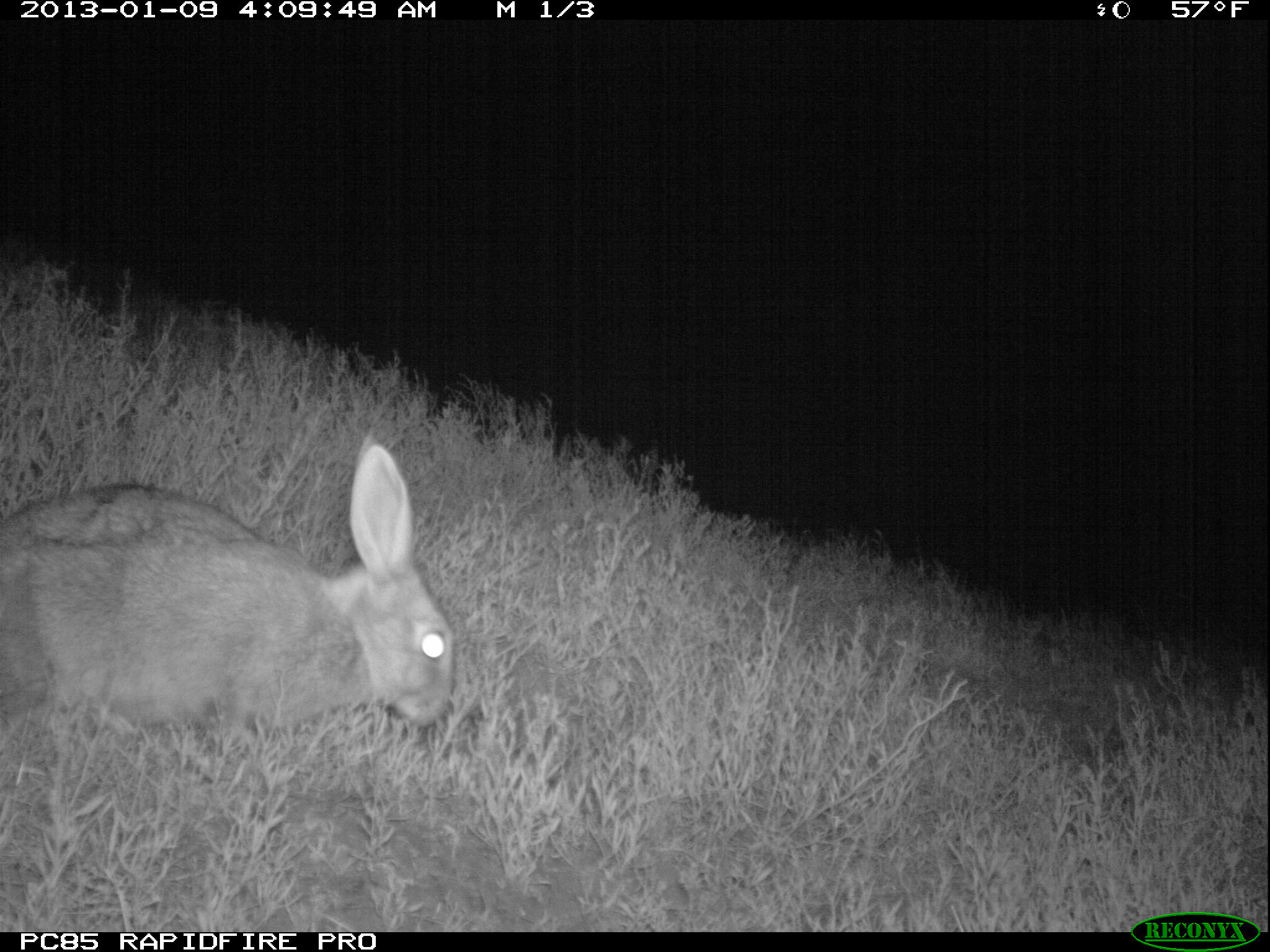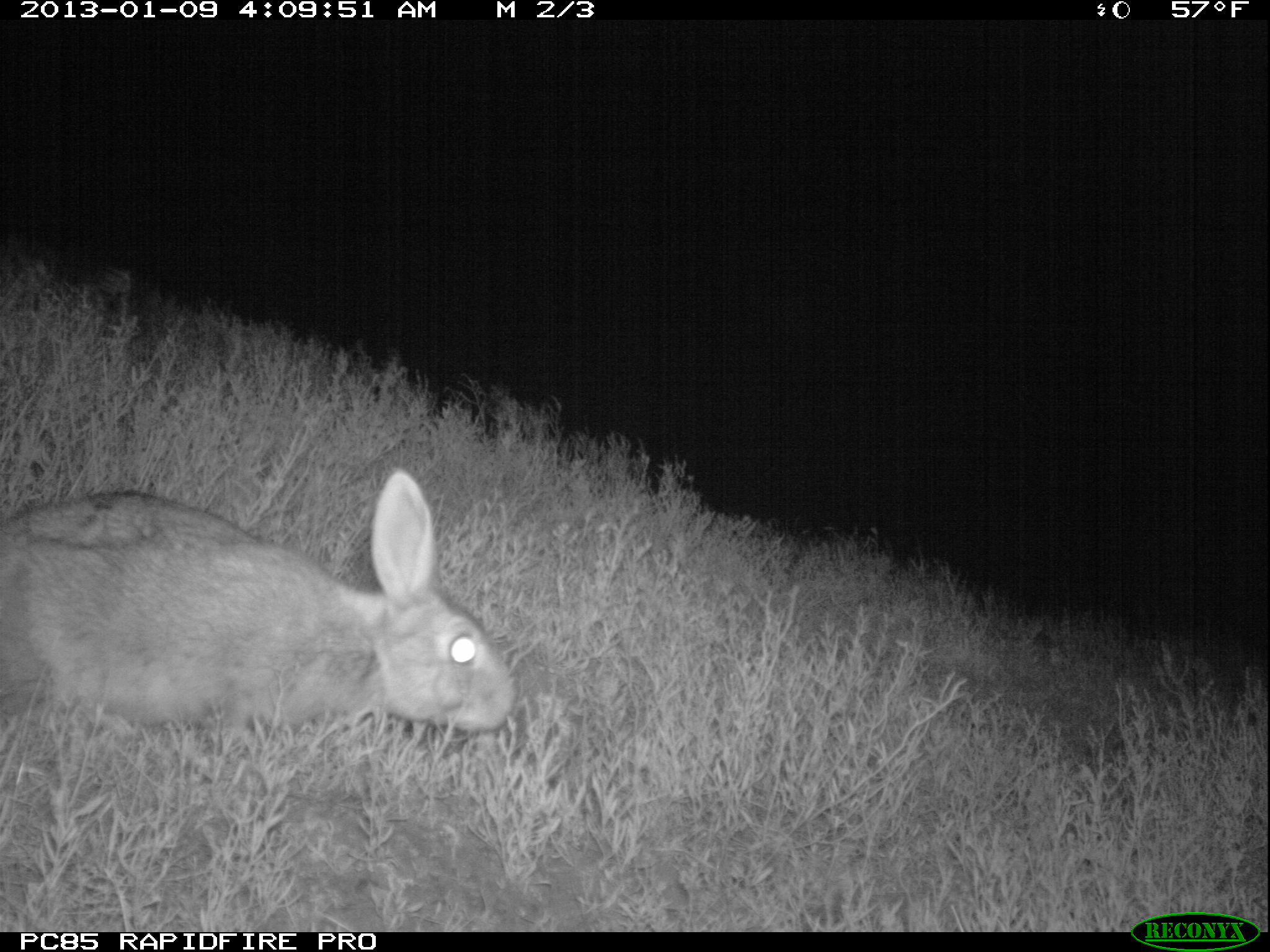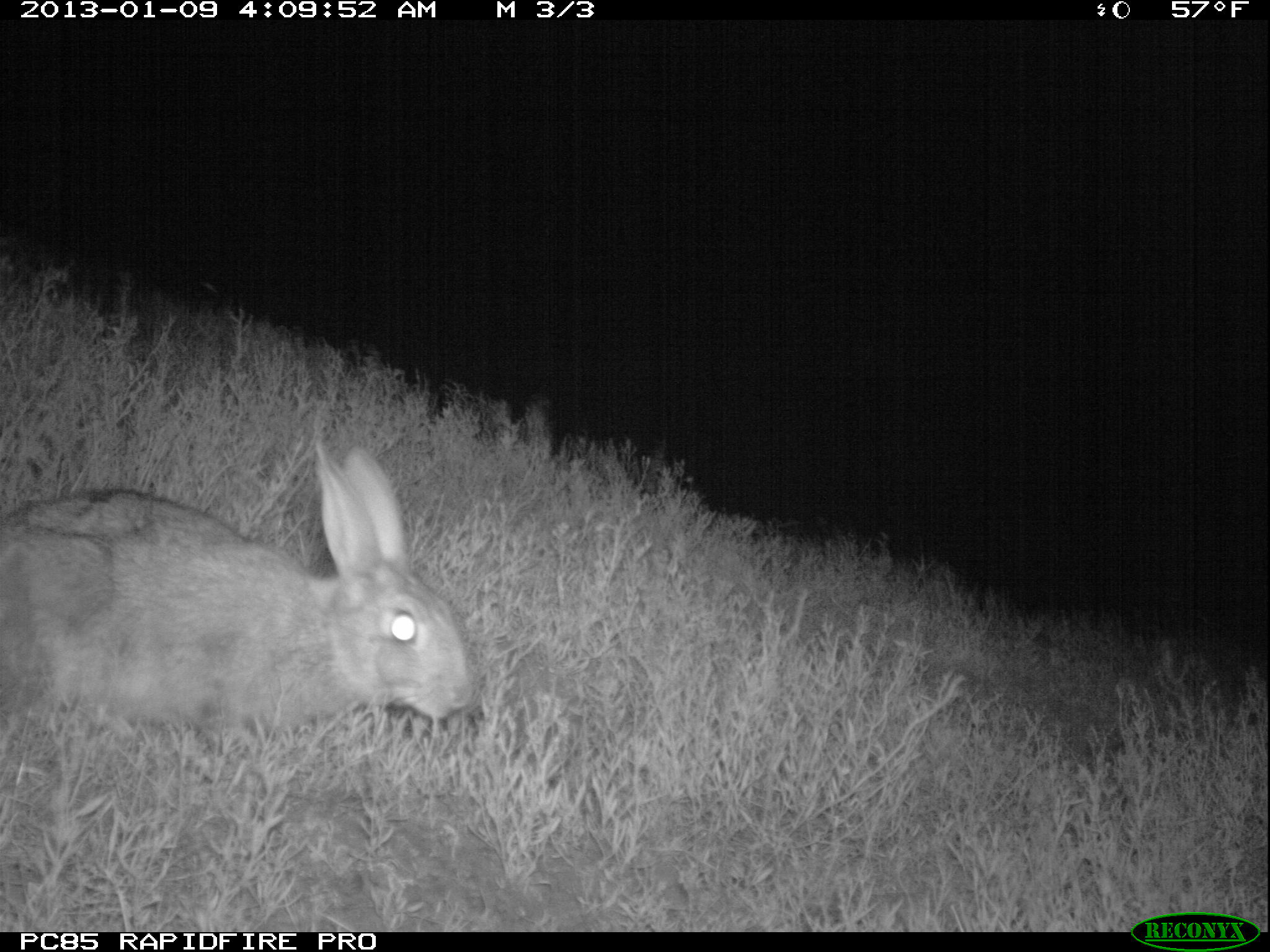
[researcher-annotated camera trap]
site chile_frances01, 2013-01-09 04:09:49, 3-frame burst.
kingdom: Animalia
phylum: Chordata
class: Mammalia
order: Lagomorpha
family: Leporidae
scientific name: Leporidae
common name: rabbits and hares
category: rabbit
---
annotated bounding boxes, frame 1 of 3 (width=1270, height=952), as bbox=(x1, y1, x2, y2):
rabbit: bbox=(0, 444, 456, 755)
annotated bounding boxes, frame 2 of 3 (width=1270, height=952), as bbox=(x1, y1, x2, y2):
rabbit: bbox=(0, 470, 516, 752)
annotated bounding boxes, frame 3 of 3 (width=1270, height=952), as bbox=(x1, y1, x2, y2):
rabbit: bbox=(0, 444, 481, 755)